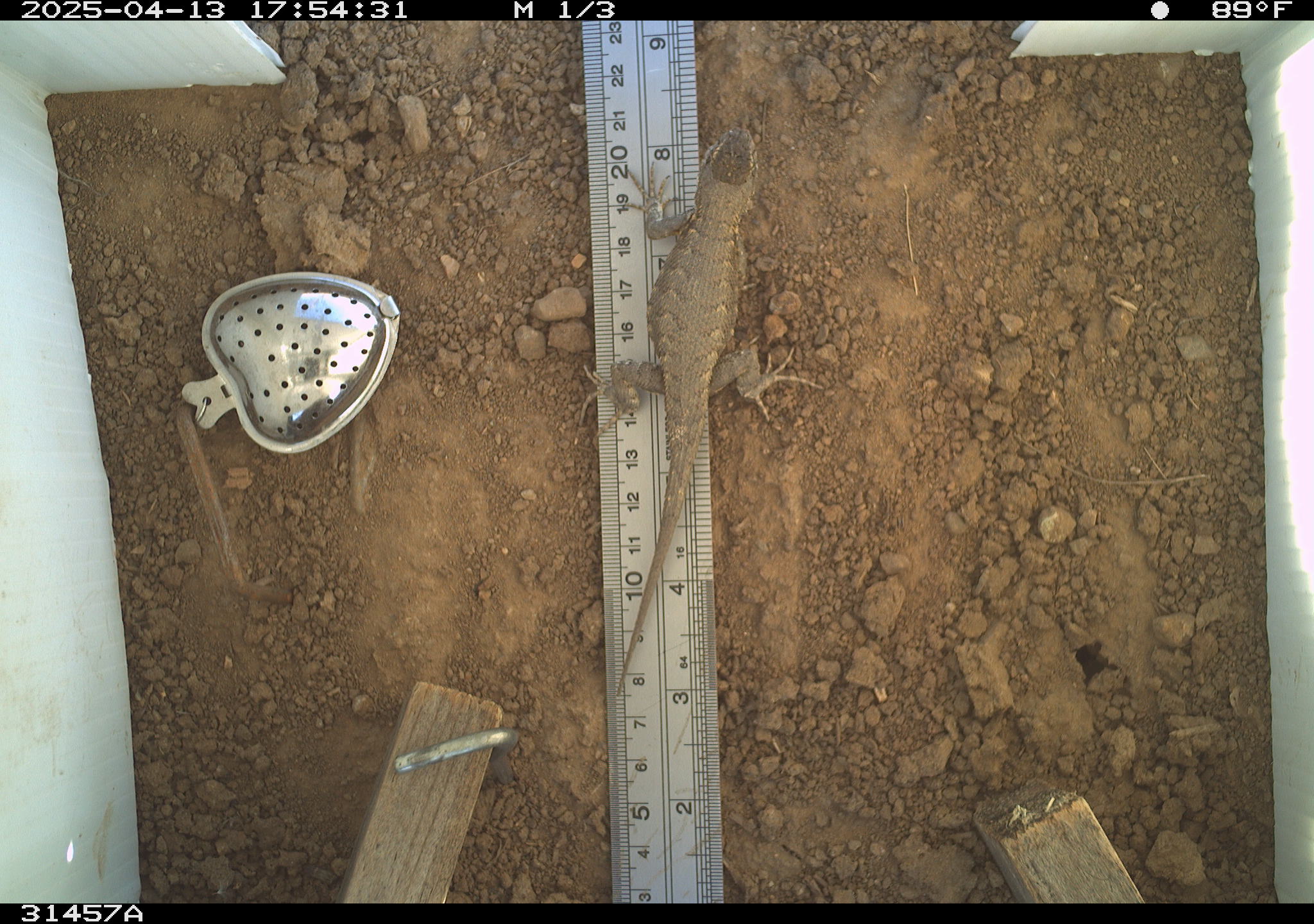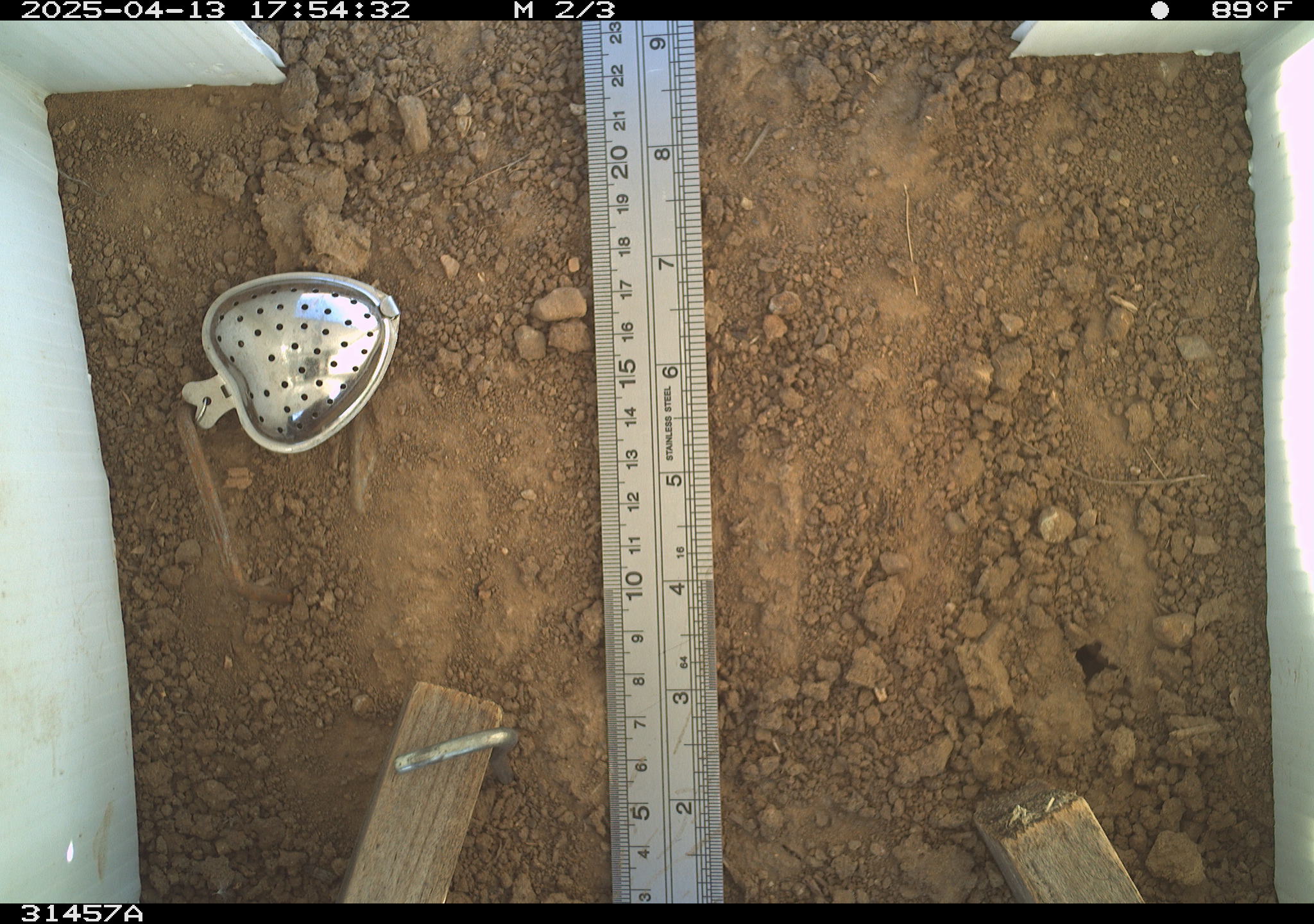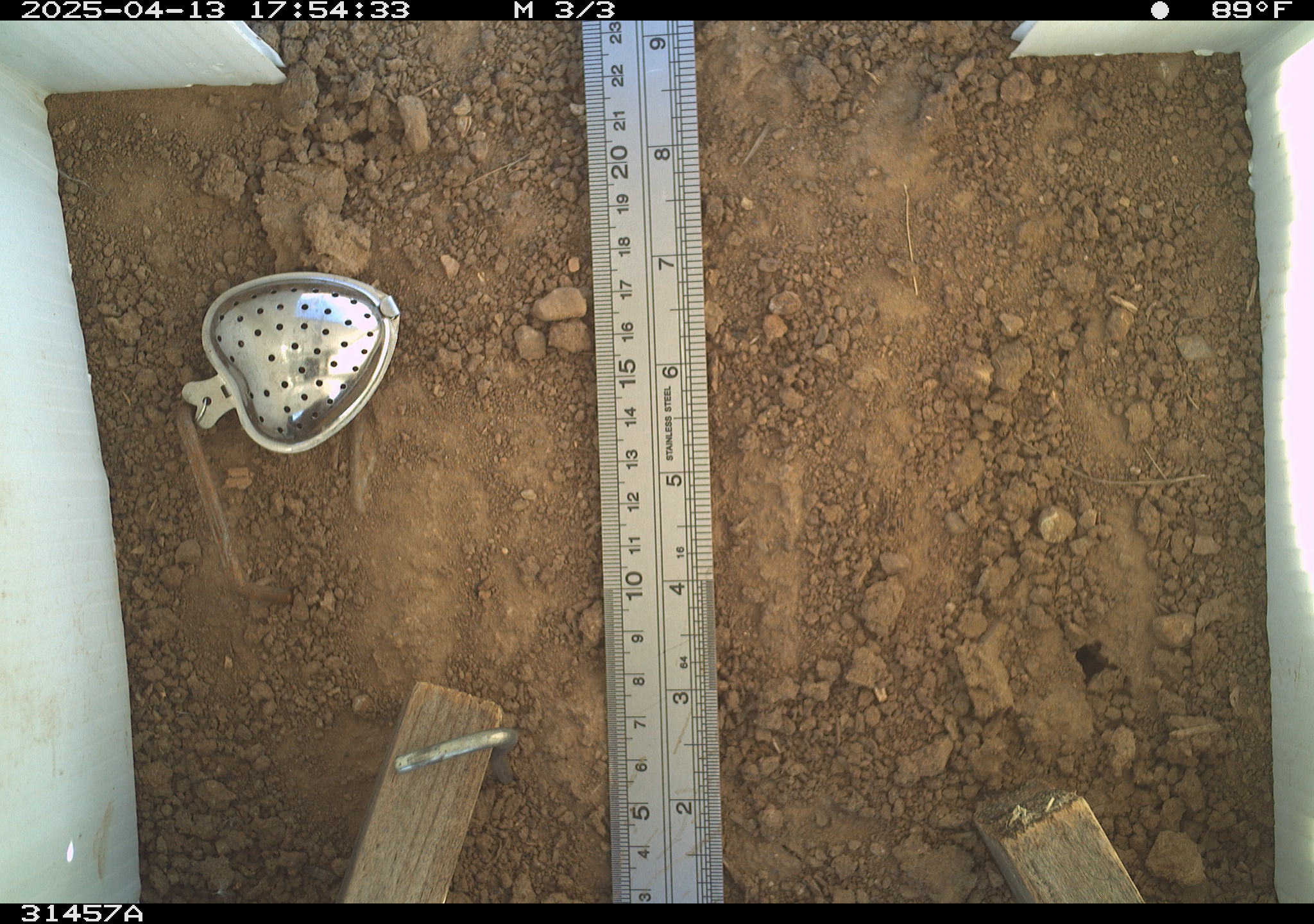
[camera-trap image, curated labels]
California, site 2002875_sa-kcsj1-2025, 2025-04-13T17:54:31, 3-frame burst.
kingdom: Animalia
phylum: Chordata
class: Reptilia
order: Squamata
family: Phrynosomatidae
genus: Sceloporus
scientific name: Sceloporus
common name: spiny lizards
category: sceloporus species